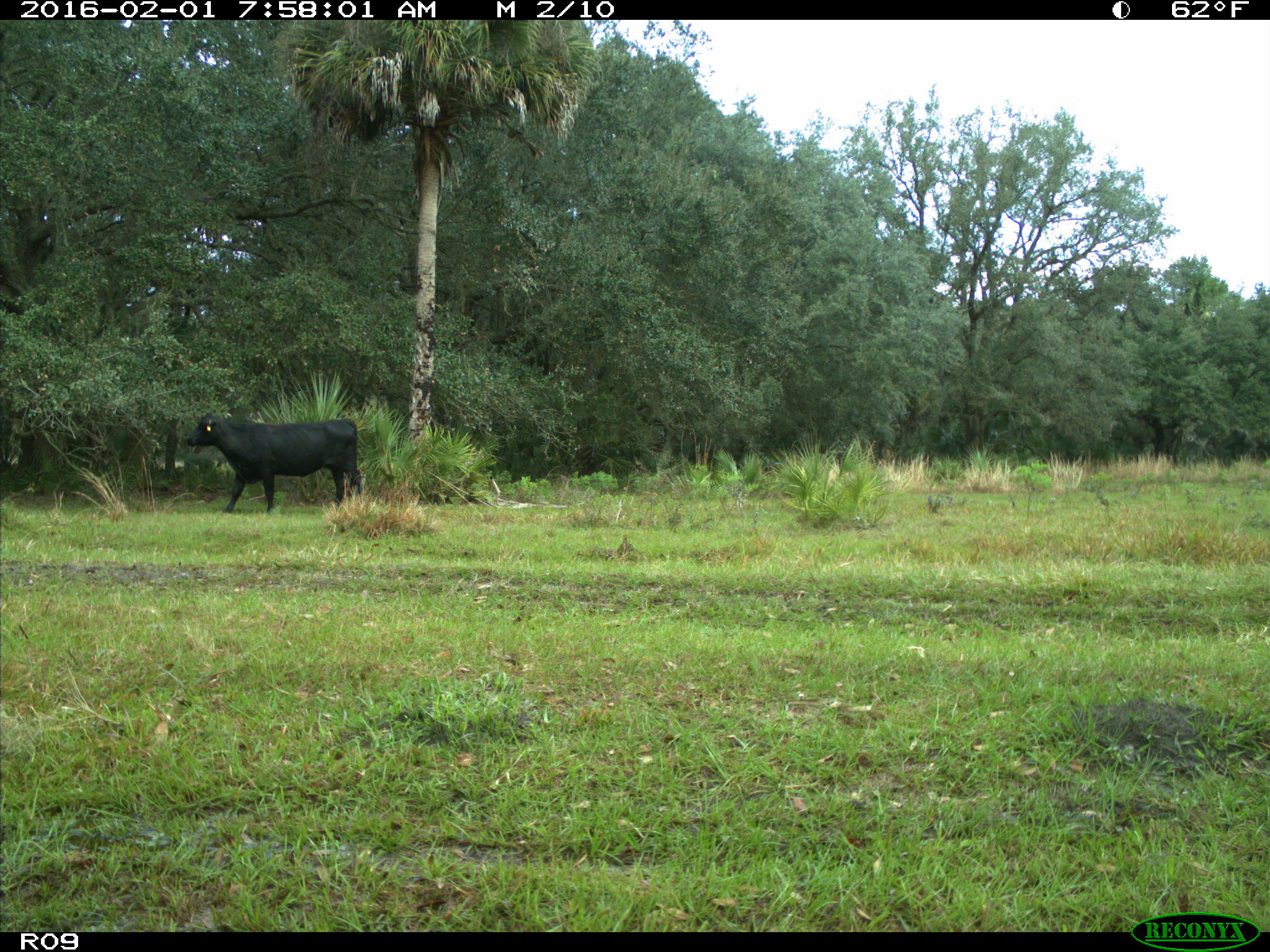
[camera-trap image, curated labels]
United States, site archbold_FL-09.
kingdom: Animalia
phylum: Chordata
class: Mammalia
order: Artiodactyla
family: Bovidae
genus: Bos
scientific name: Bos taurus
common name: domestic cow